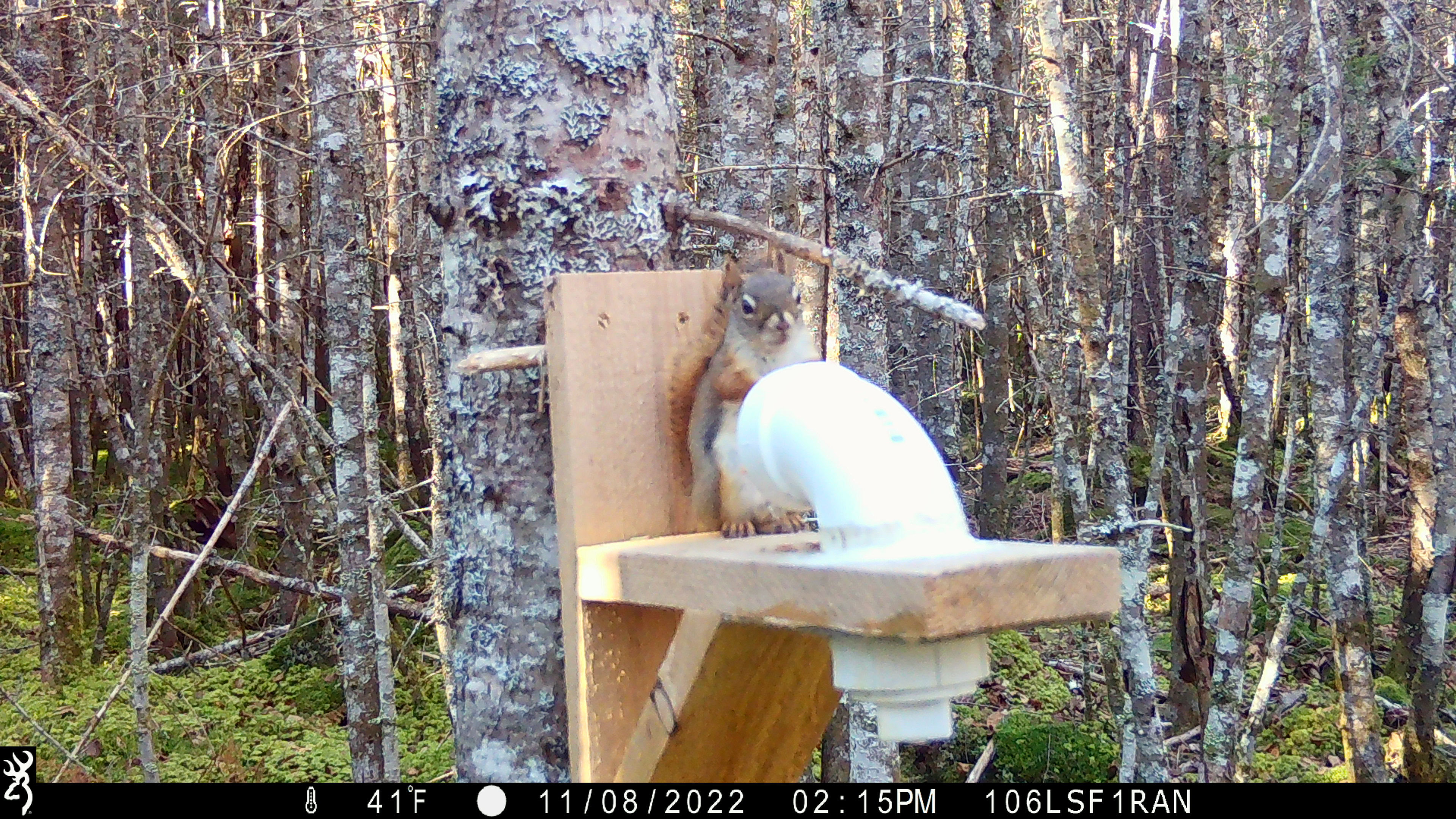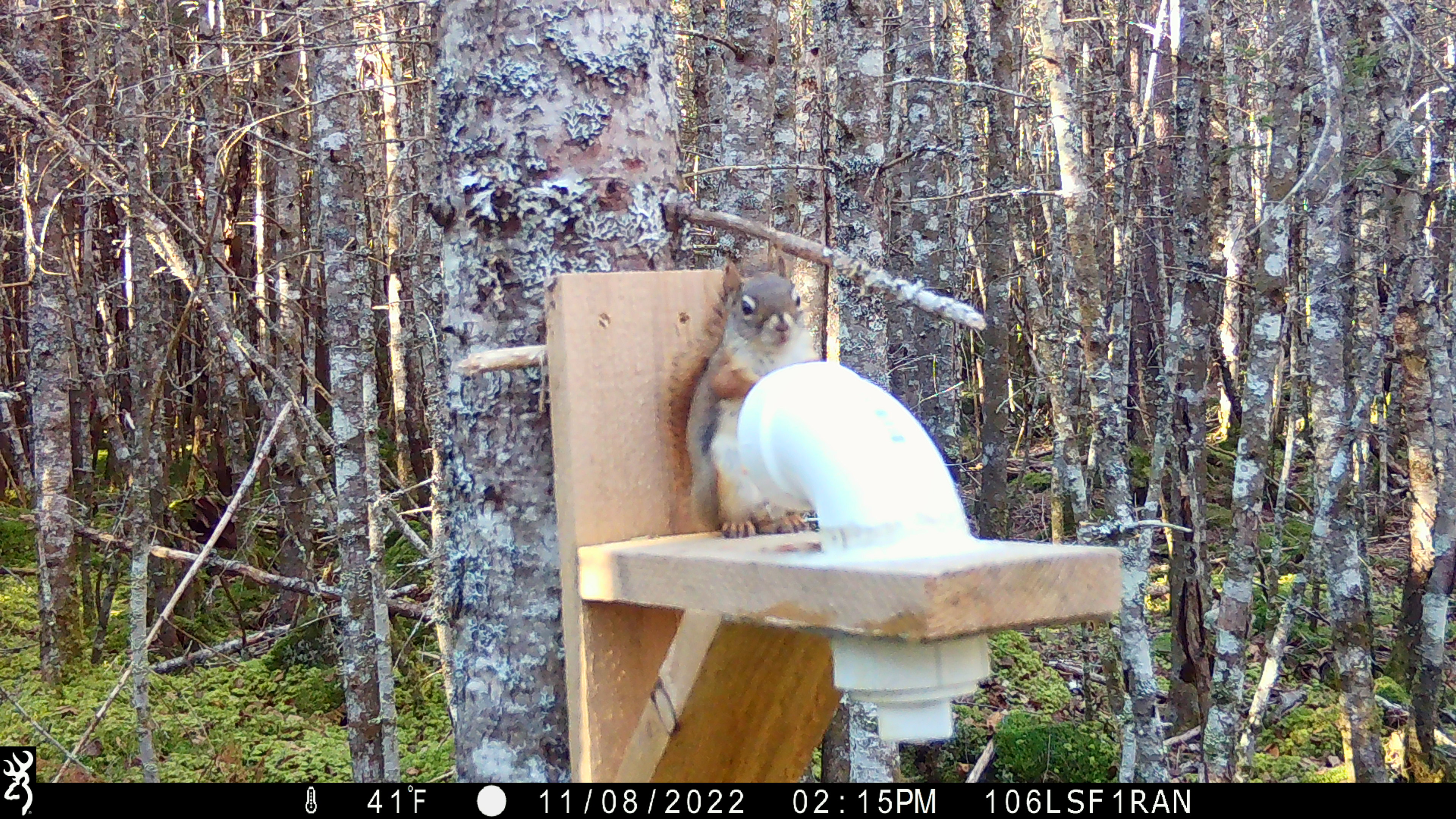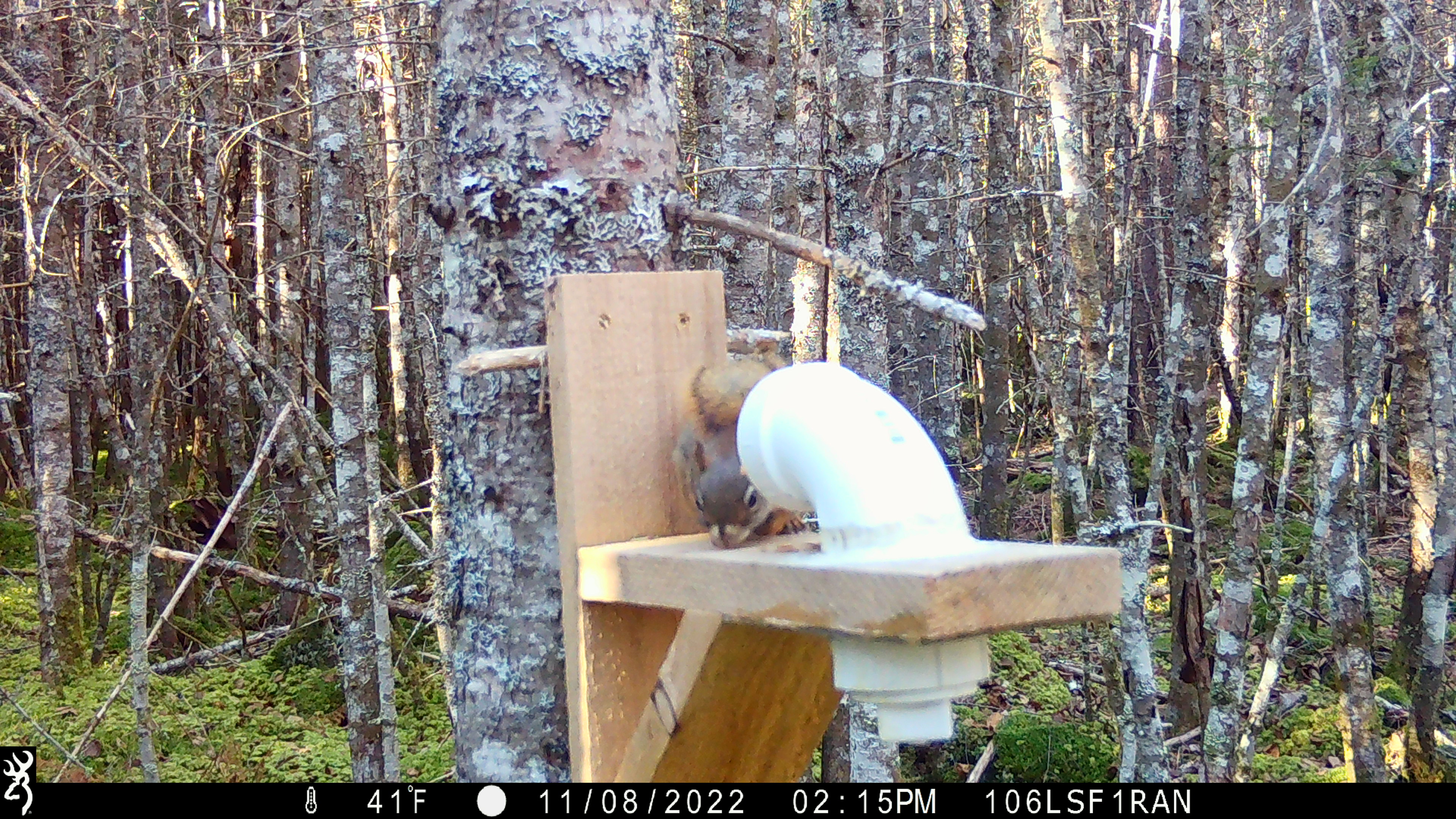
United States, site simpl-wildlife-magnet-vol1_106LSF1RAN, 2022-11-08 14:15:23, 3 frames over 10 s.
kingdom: Animalia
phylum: Chordata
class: Mammalia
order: Rodentia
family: Sciuridae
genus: Tamiasciurus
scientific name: Tamiasciurus hudsonicus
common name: red squirrel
Red squirrel (Tamiasciurus hudsonicus).